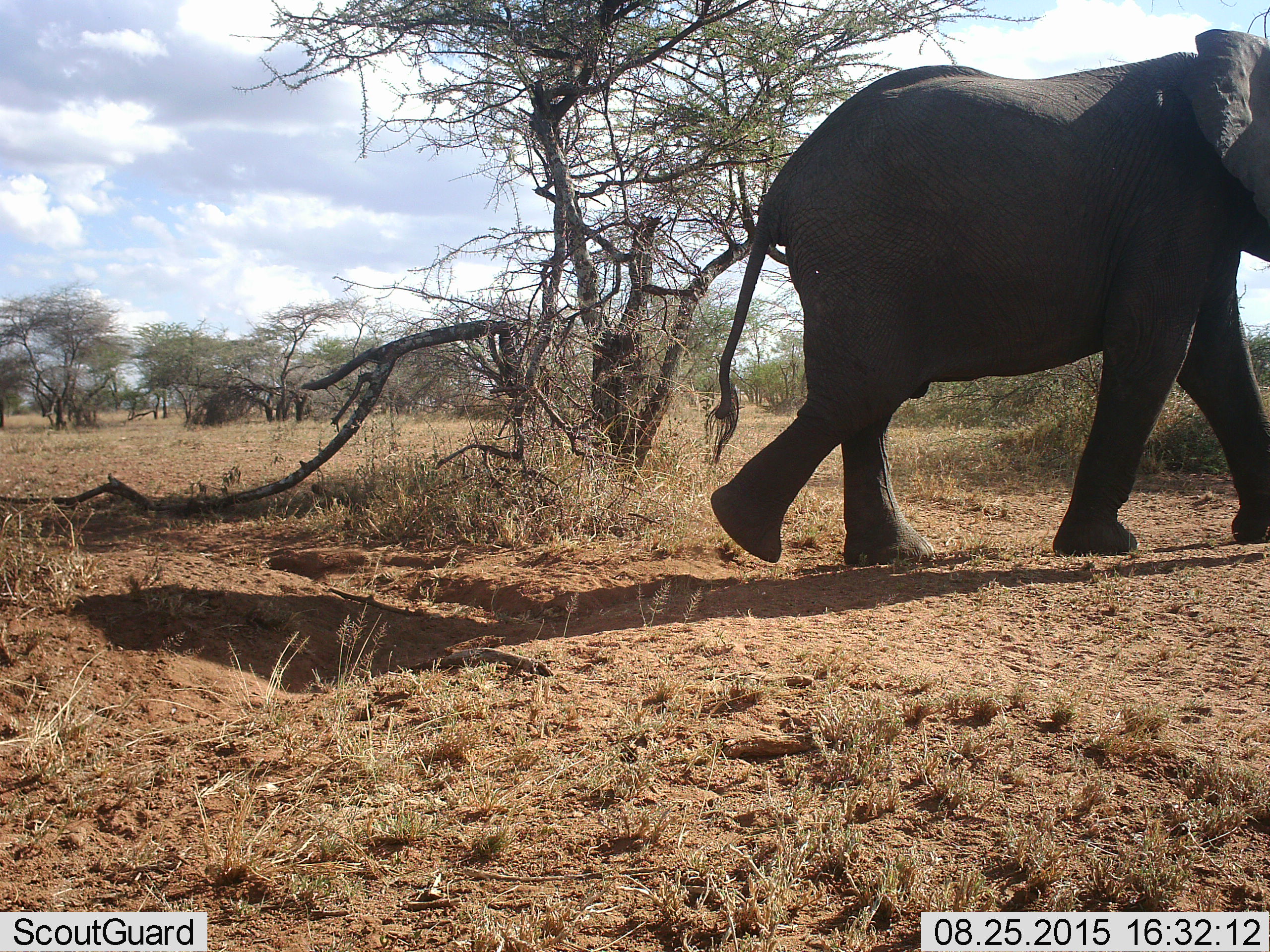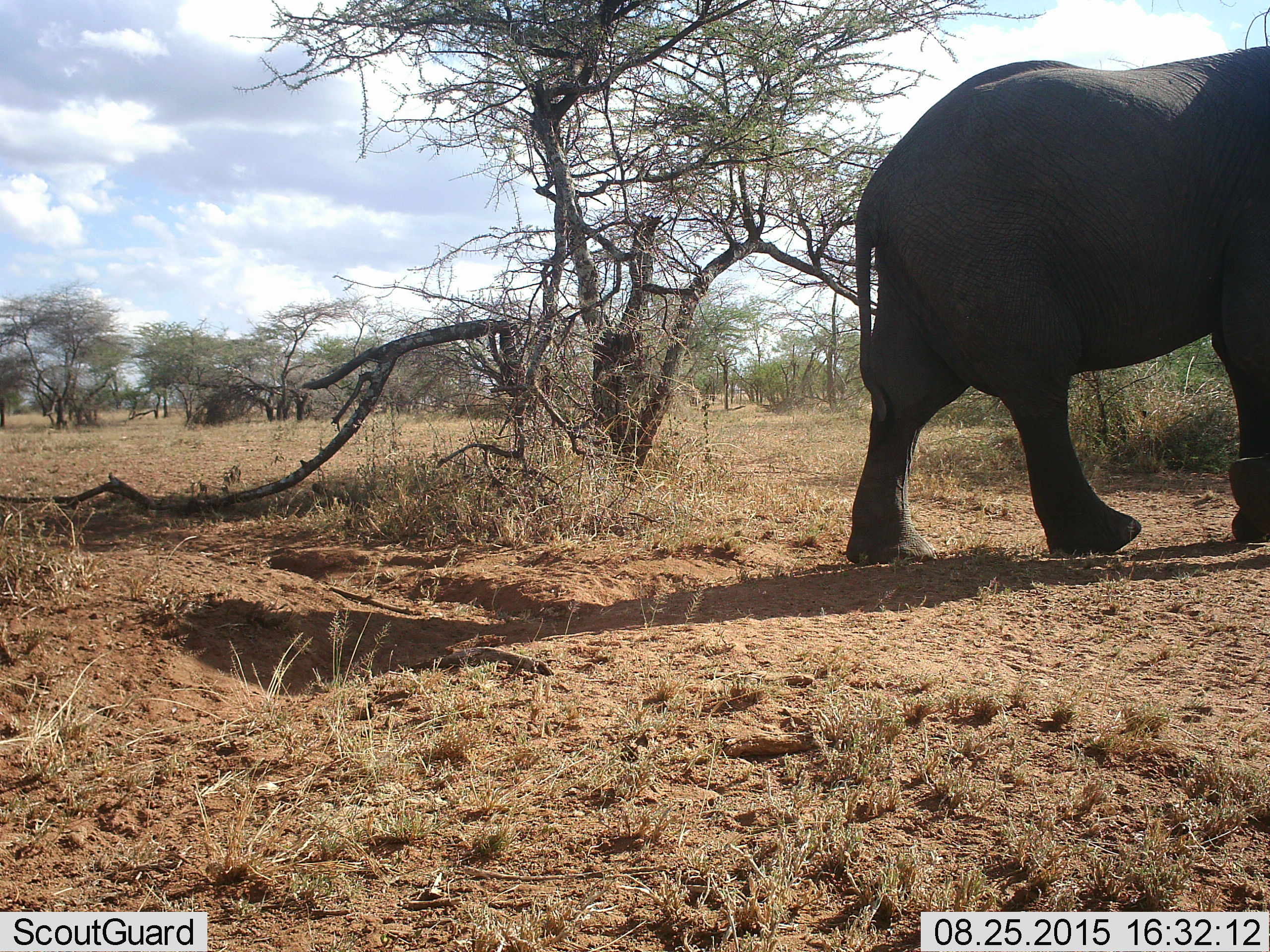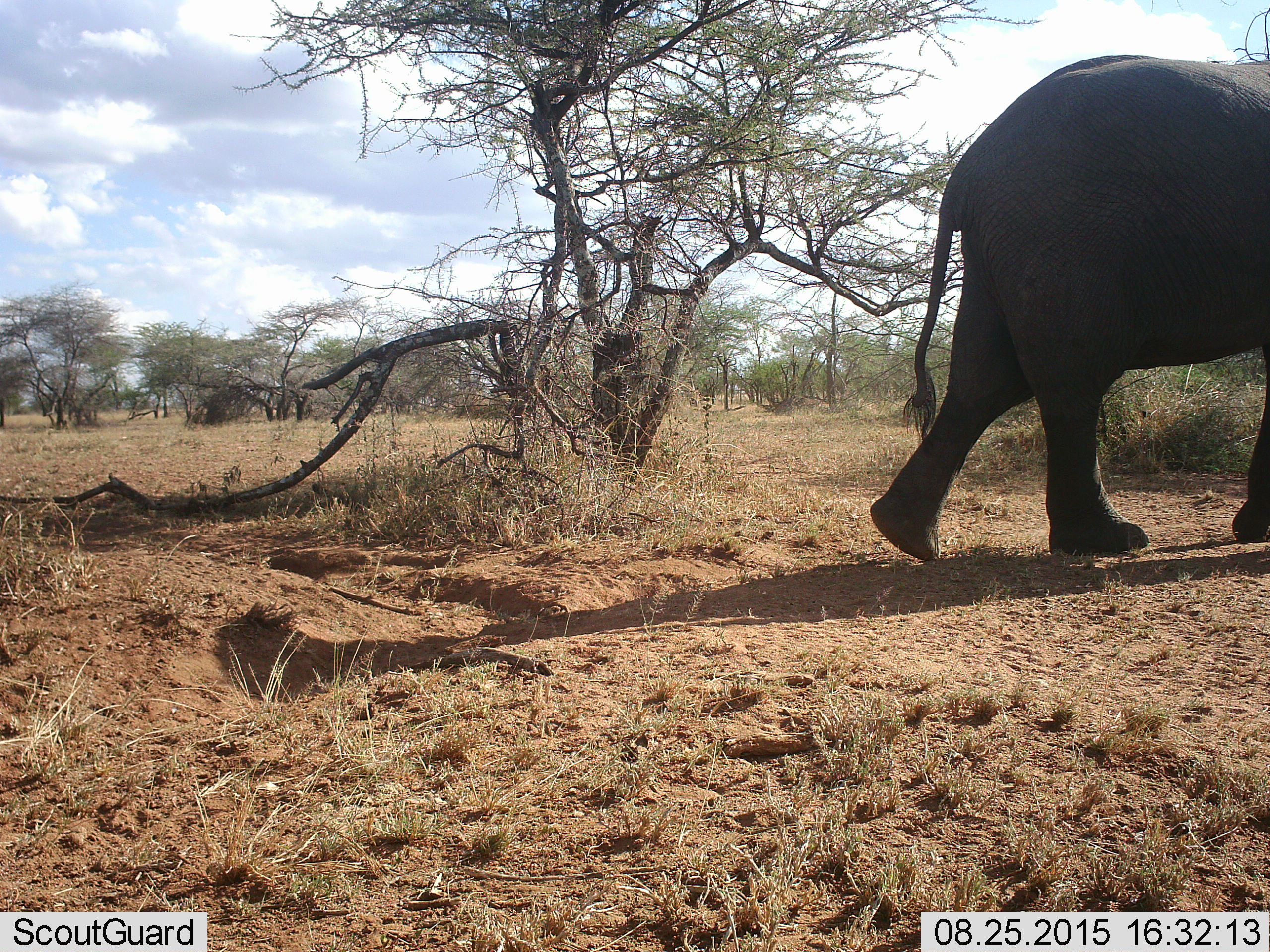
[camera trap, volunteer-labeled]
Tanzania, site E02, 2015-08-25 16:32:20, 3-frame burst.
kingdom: Animalia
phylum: Chordata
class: Mammalia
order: Proboscidea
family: Elephantidae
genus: Loxodonta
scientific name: Loxodonta africana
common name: african bush elephant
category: elephant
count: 1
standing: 16%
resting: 0%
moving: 95%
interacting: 0%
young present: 0%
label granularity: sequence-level